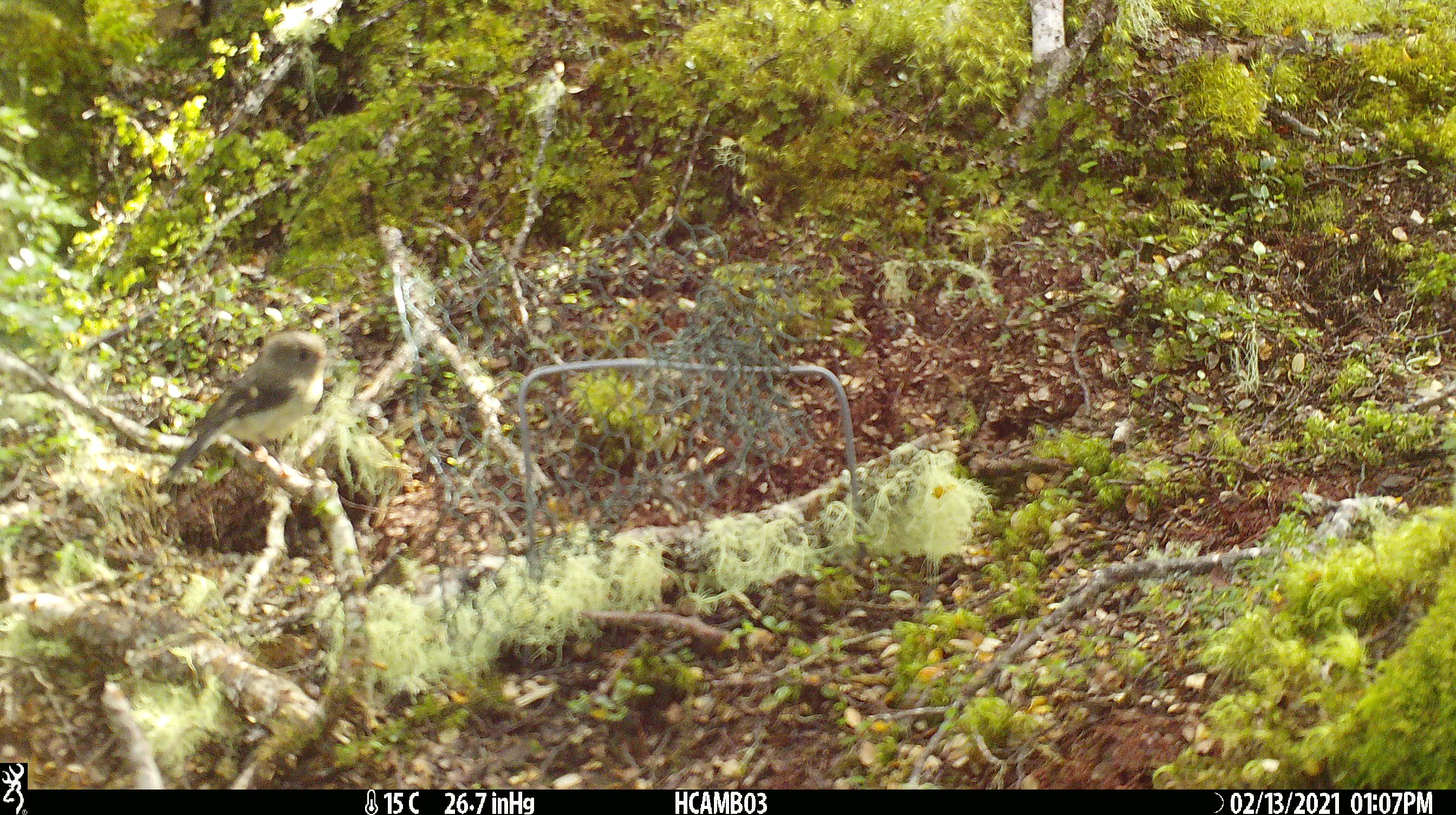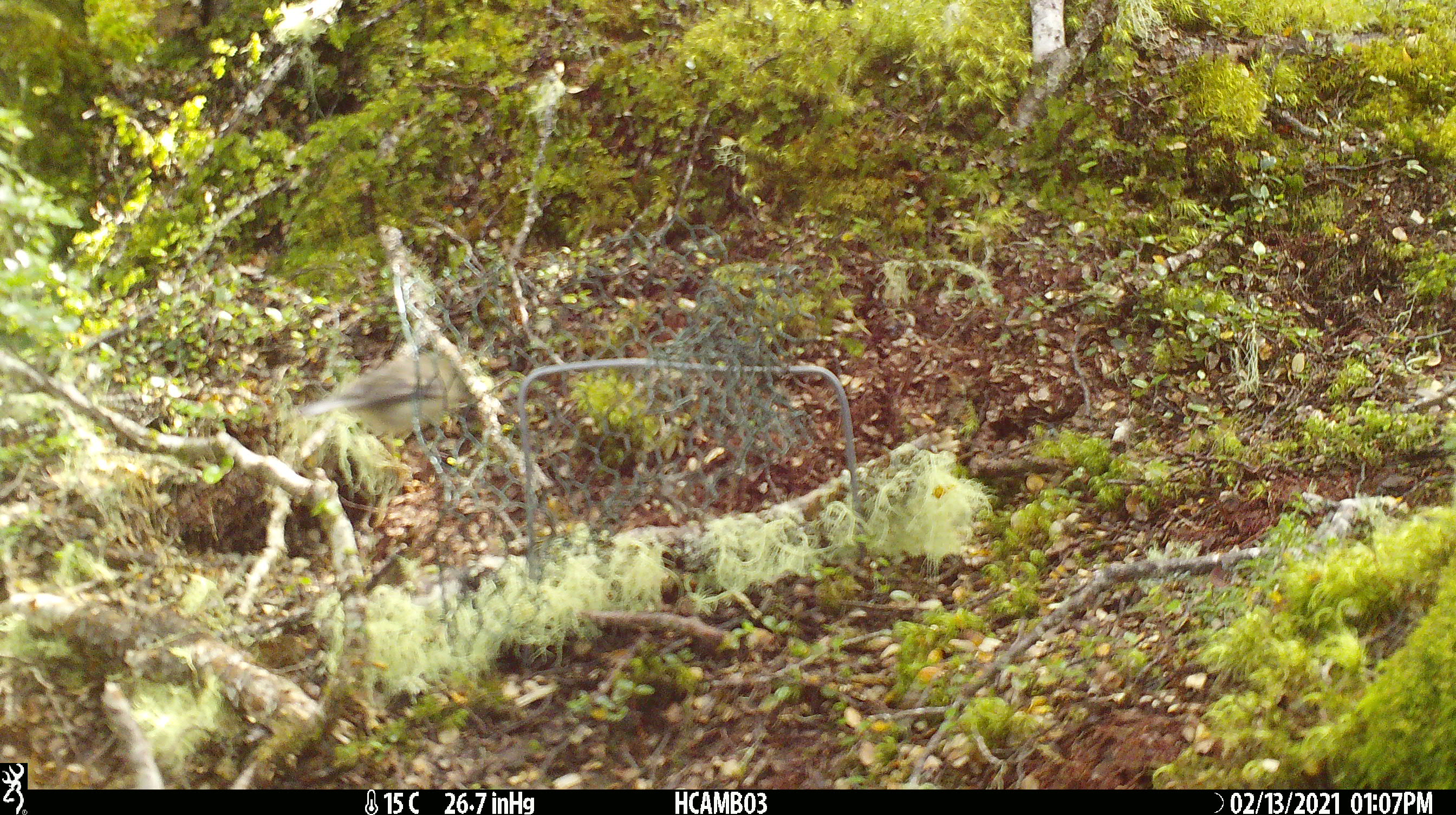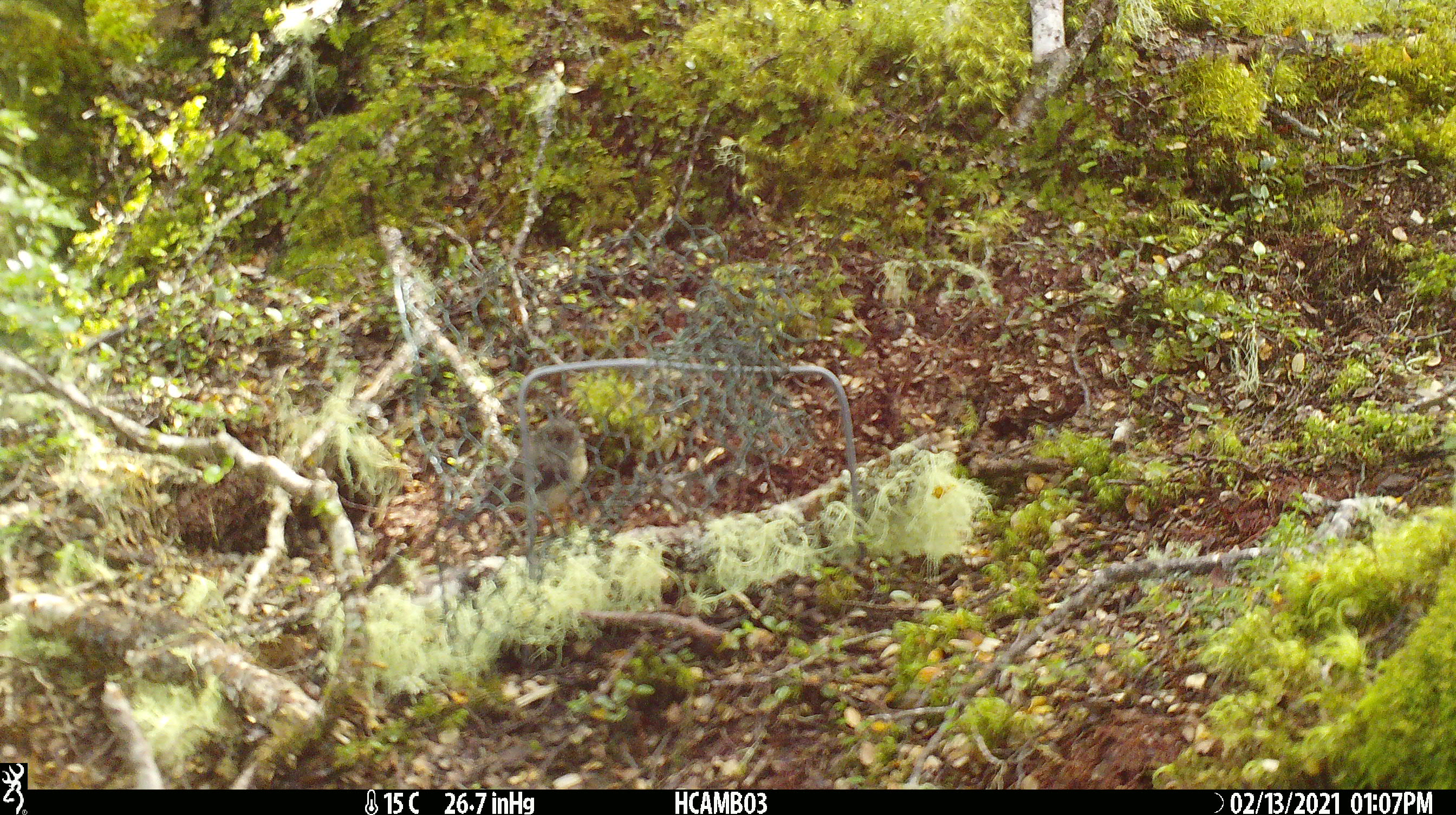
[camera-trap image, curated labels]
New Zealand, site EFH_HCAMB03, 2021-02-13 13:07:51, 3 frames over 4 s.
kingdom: Animalia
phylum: Chordata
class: Aves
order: Passeriformes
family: Petroicidae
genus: Petroica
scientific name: Petroica macrocephala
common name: tomtit